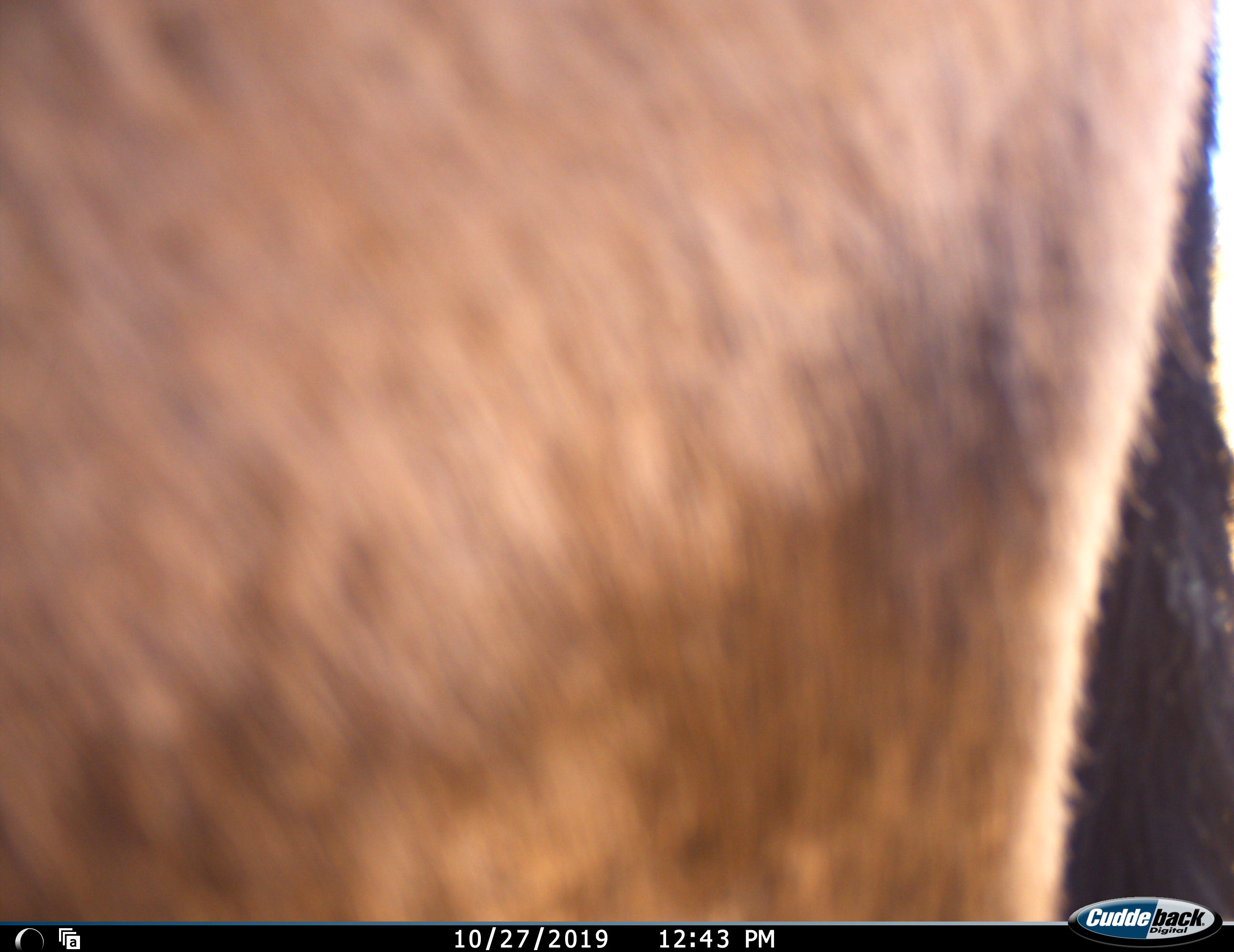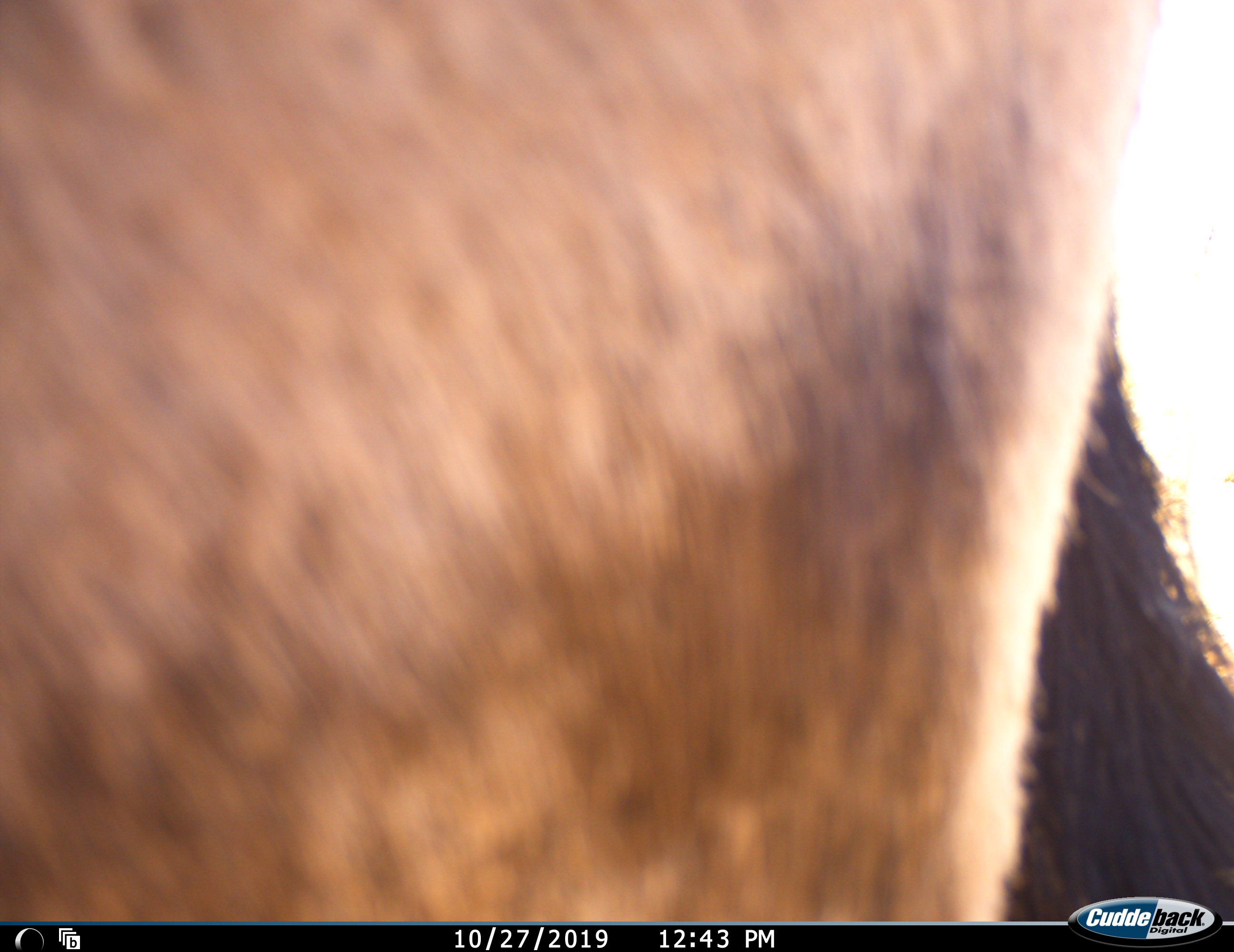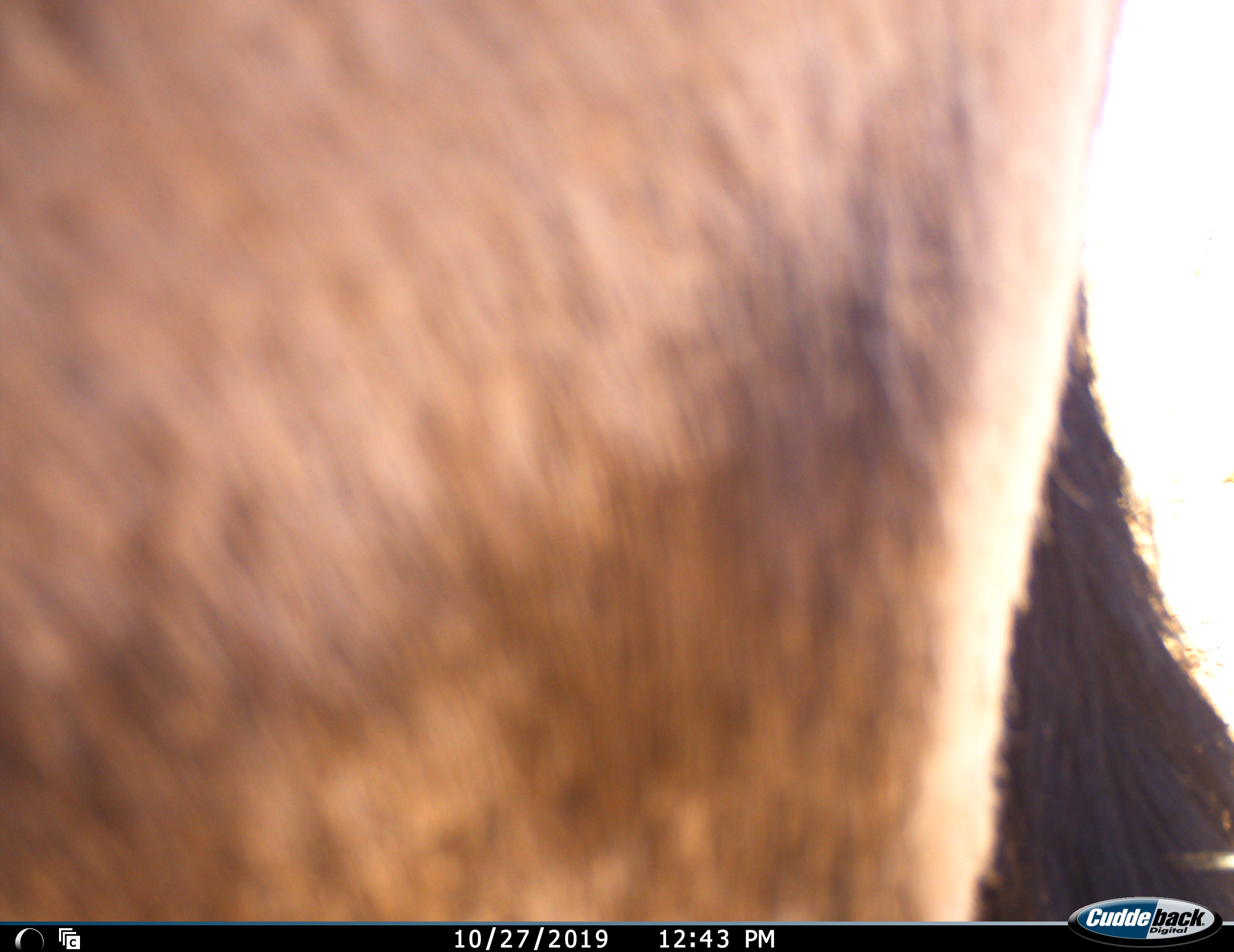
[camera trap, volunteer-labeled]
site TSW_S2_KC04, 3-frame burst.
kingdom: Animalia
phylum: Chordata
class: Mammalia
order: Artiodactyla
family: Bovidae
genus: Oryx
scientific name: Oryx gazella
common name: gemsbok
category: oryx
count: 1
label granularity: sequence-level